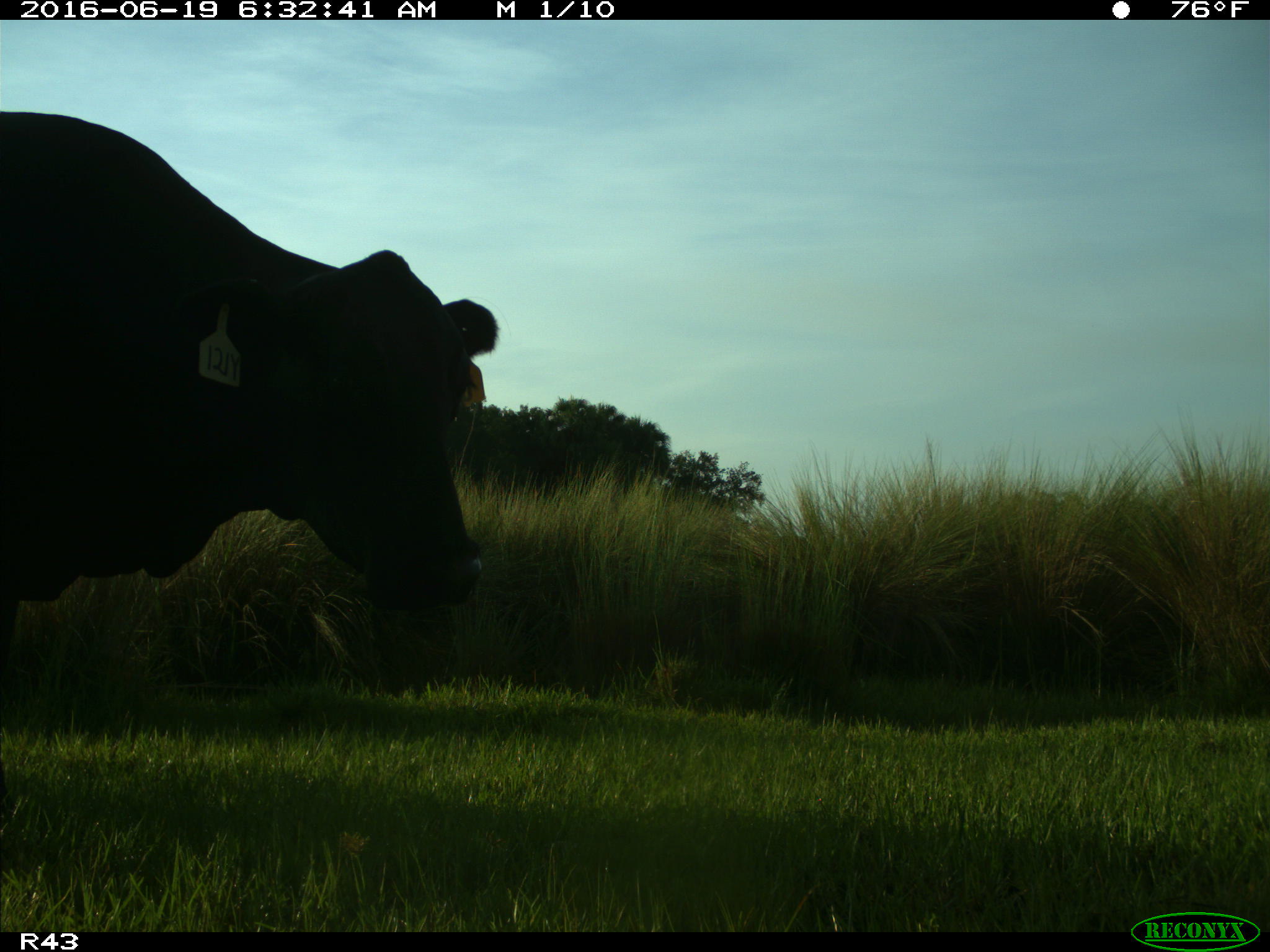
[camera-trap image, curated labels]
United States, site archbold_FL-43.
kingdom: Animalia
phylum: Chordata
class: Mammalia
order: Artiodactyla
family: Bovidae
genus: Bos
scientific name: Bos taurus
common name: domestic cow